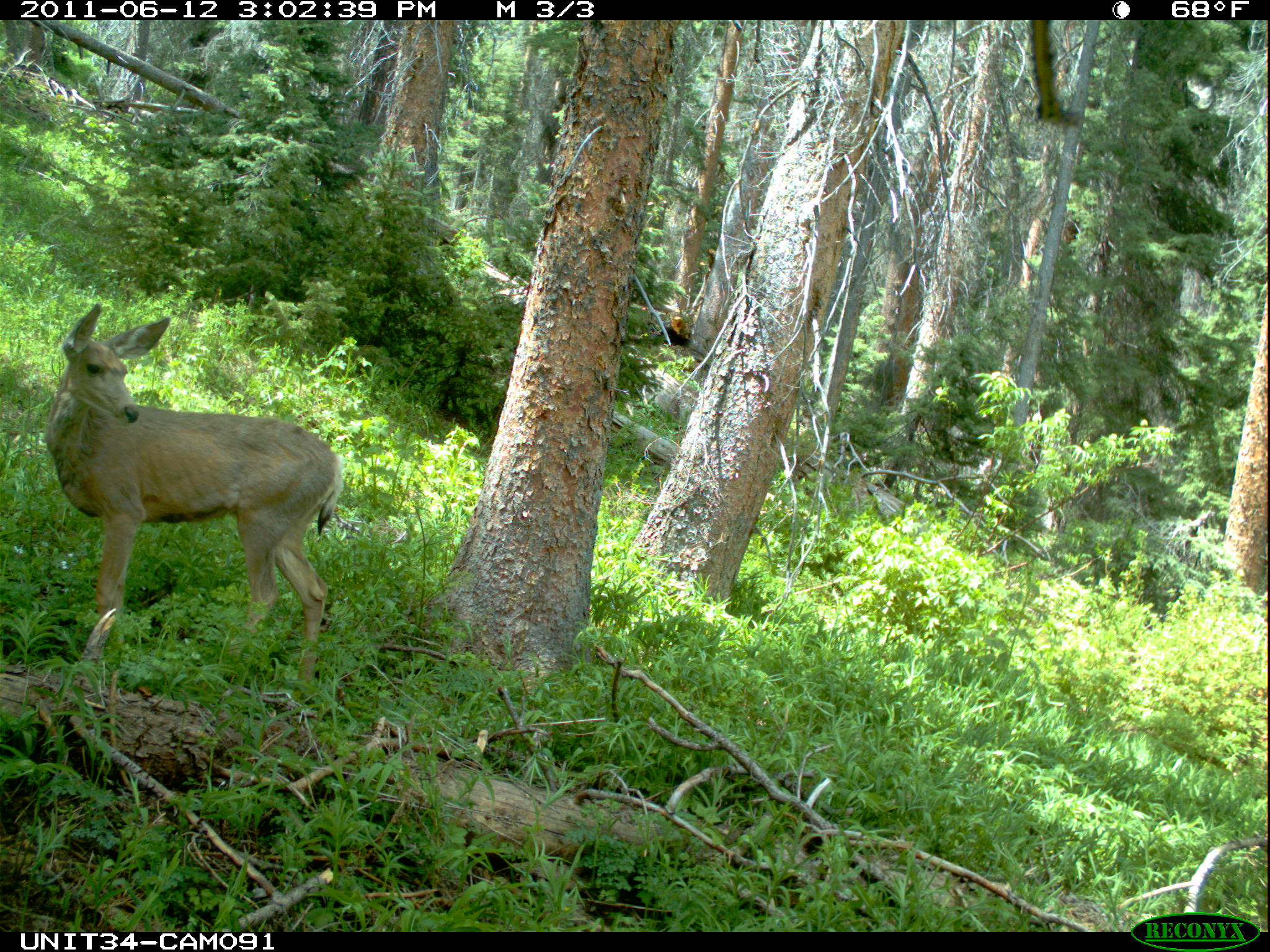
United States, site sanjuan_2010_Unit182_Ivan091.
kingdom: Animalia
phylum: Chordata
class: Mammalia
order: Artiodactyla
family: Cervidae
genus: Odocoileus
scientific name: Odocoileus hemionus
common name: mule deer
Odocoileus hemionus (mule deer).